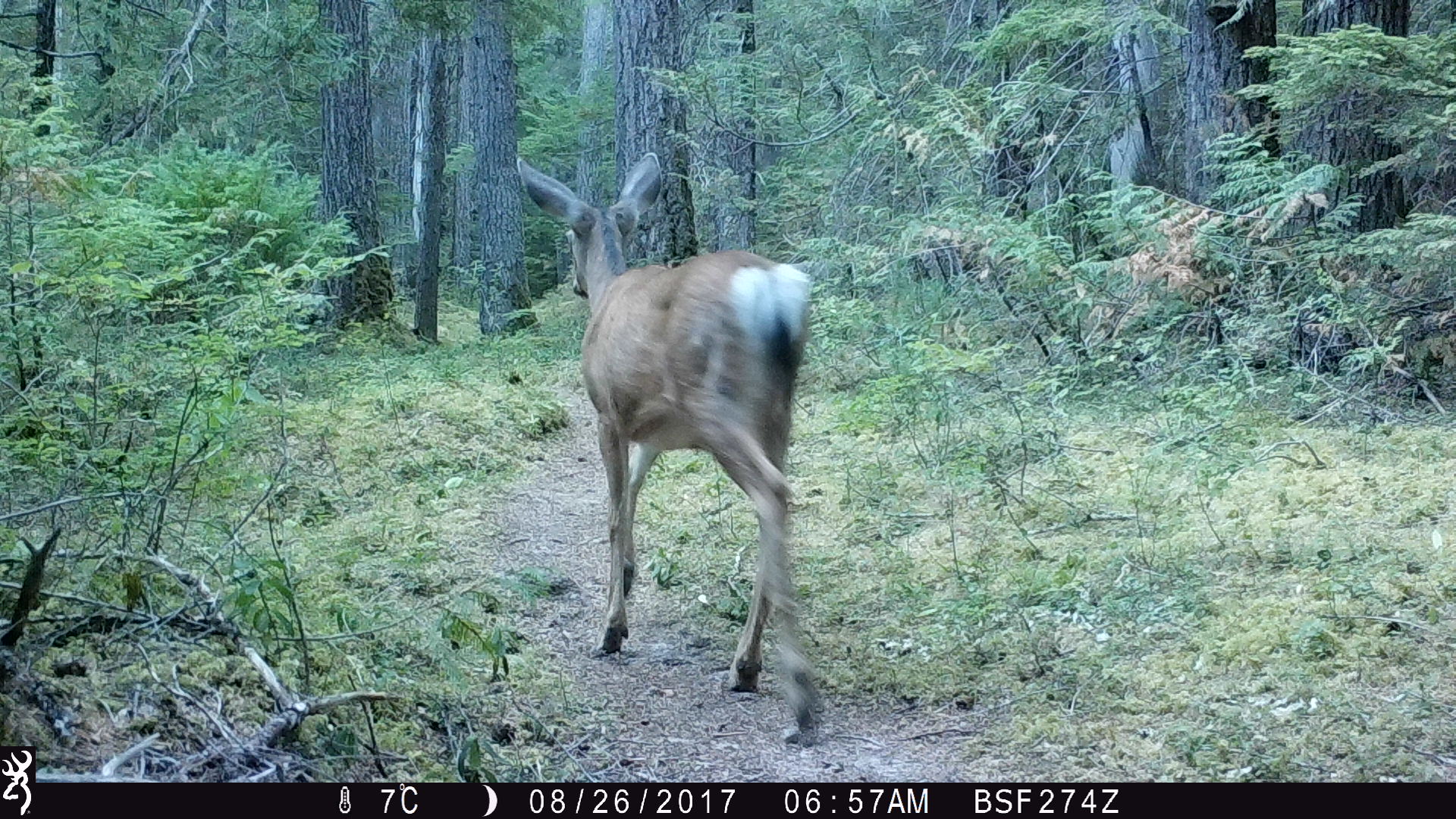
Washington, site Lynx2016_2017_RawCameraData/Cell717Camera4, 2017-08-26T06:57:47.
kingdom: Animalia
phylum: Chordata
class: Mammalia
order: Artiodactyla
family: Cervidae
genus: Odocoileus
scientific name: Odocoileus hemionus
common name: mule deer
Odocoileus hemionus (mule deer). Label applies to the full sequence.